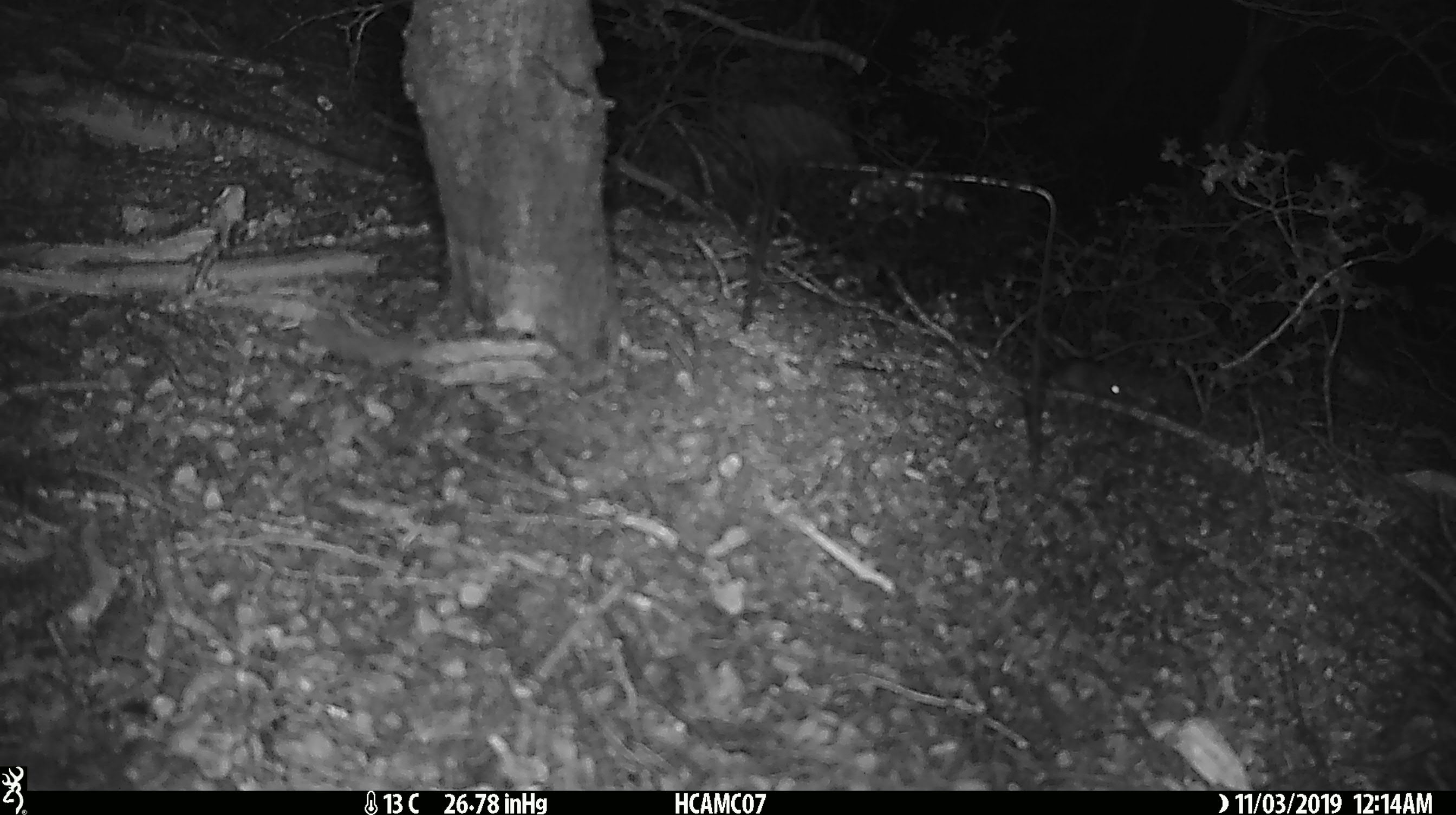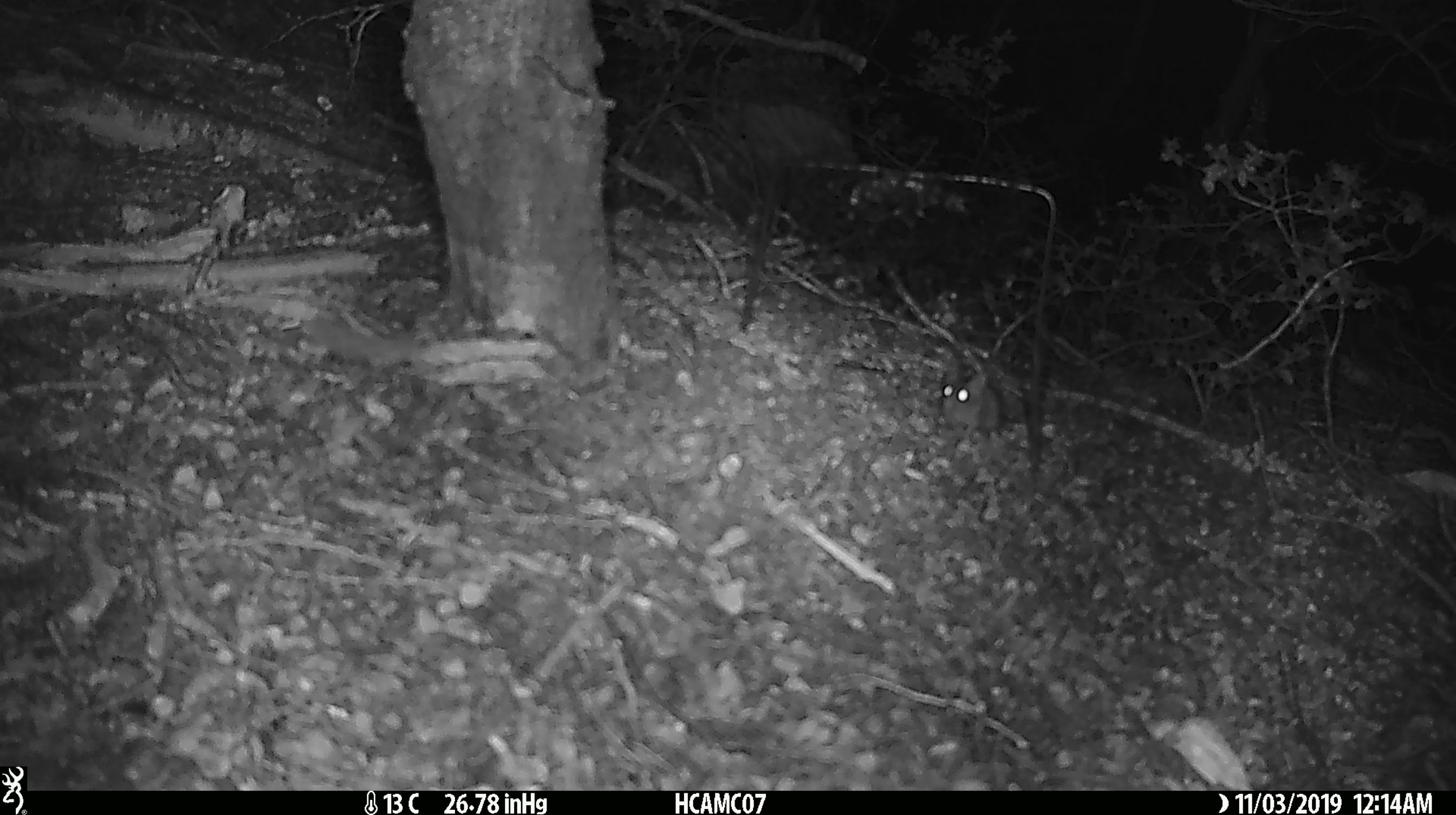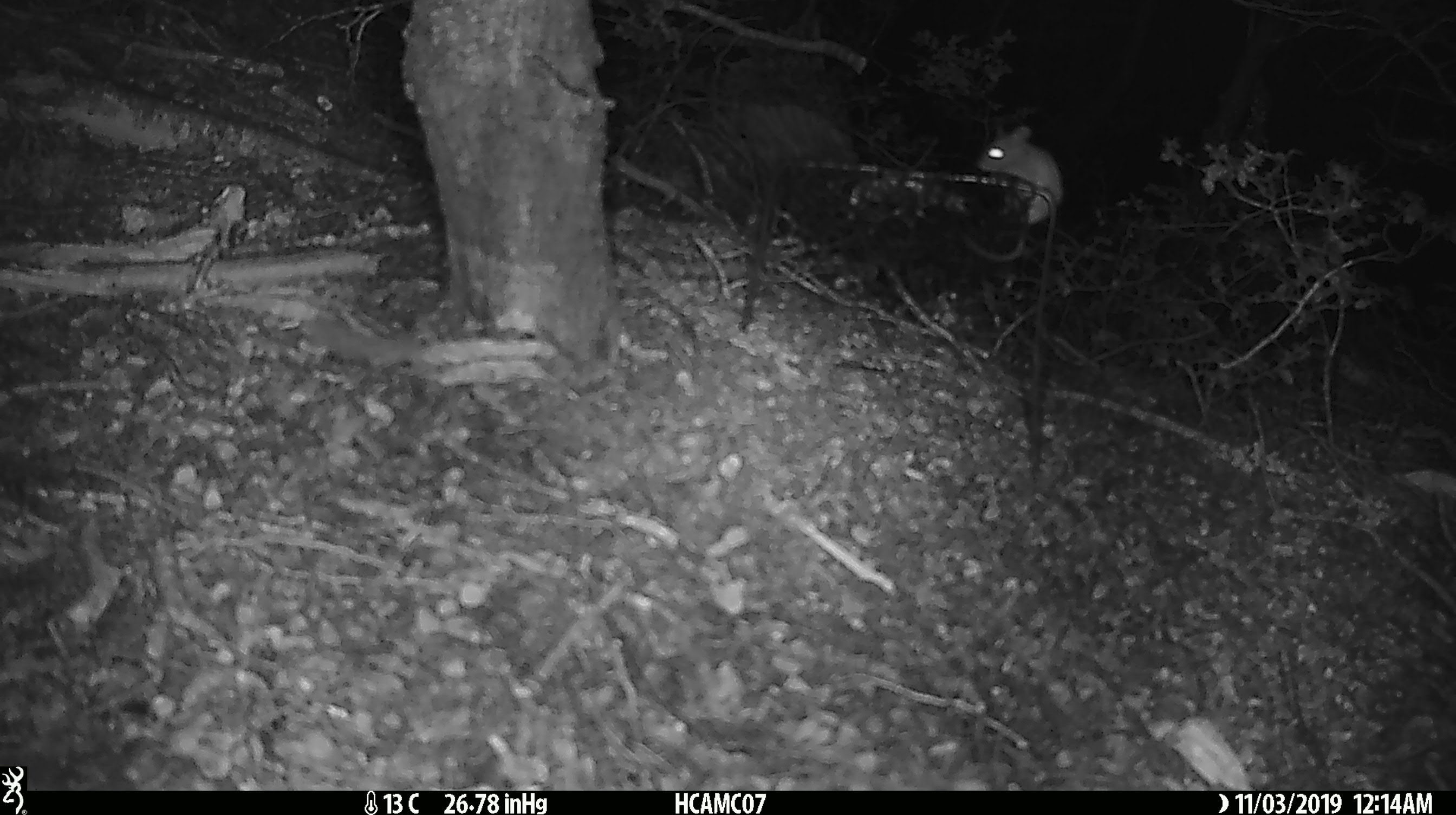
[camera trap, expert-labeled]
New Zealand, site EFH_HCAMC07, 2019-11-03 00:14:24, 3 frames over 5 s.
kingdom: Animalia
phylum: Chordata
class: Mammalia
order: Rodentia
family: Muridae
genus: Mus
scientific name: Mus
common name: mouse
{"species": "mouse (Mus)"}